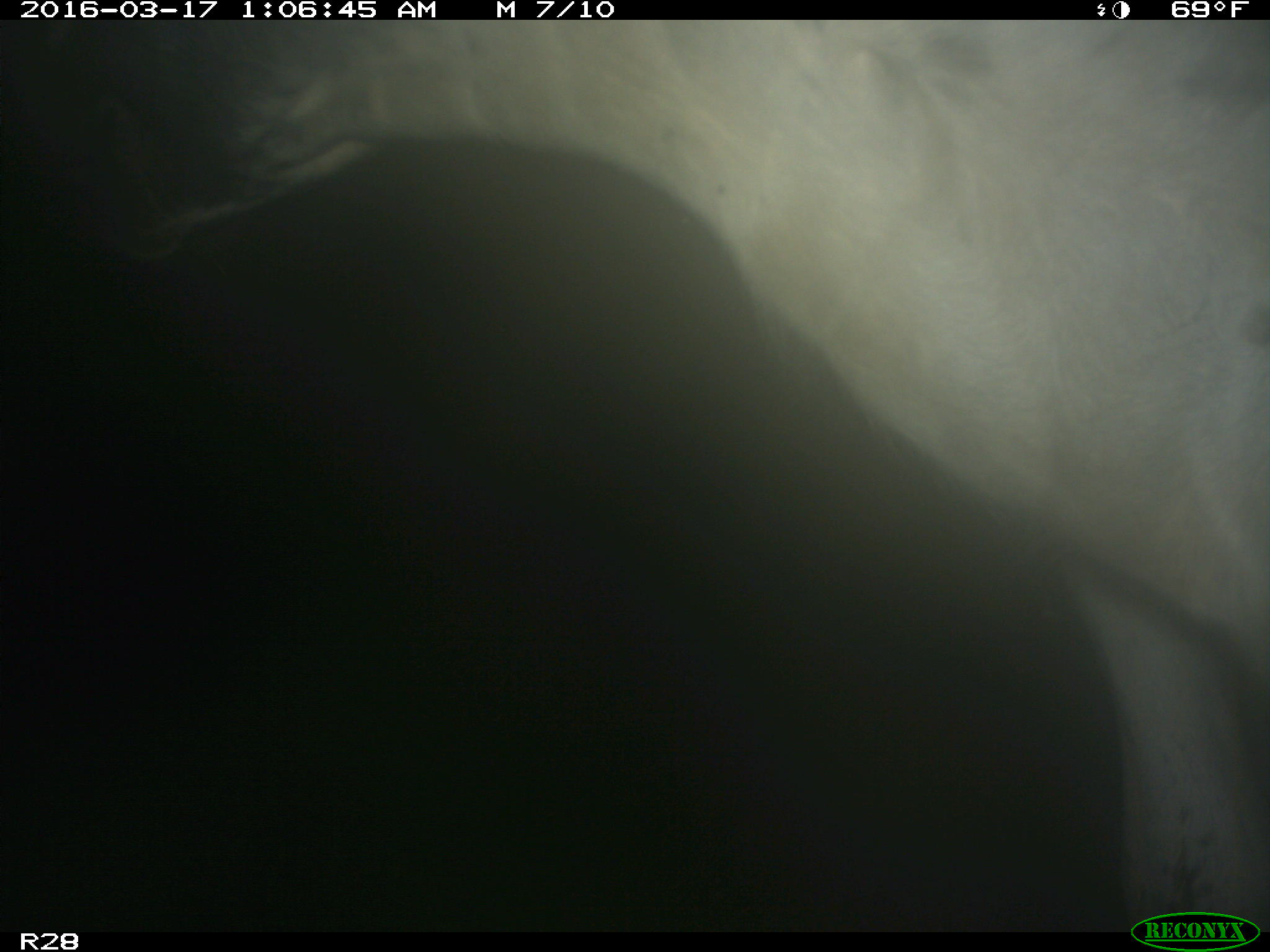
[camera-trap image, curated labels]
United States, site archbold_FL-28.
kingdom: Animalia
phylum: Chordata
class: Mammalia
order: Artiodactyla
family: Bovidae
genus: Bos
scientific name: Bos taurus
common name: domestic cow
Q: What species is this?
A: Bos taurus (domestic cow).